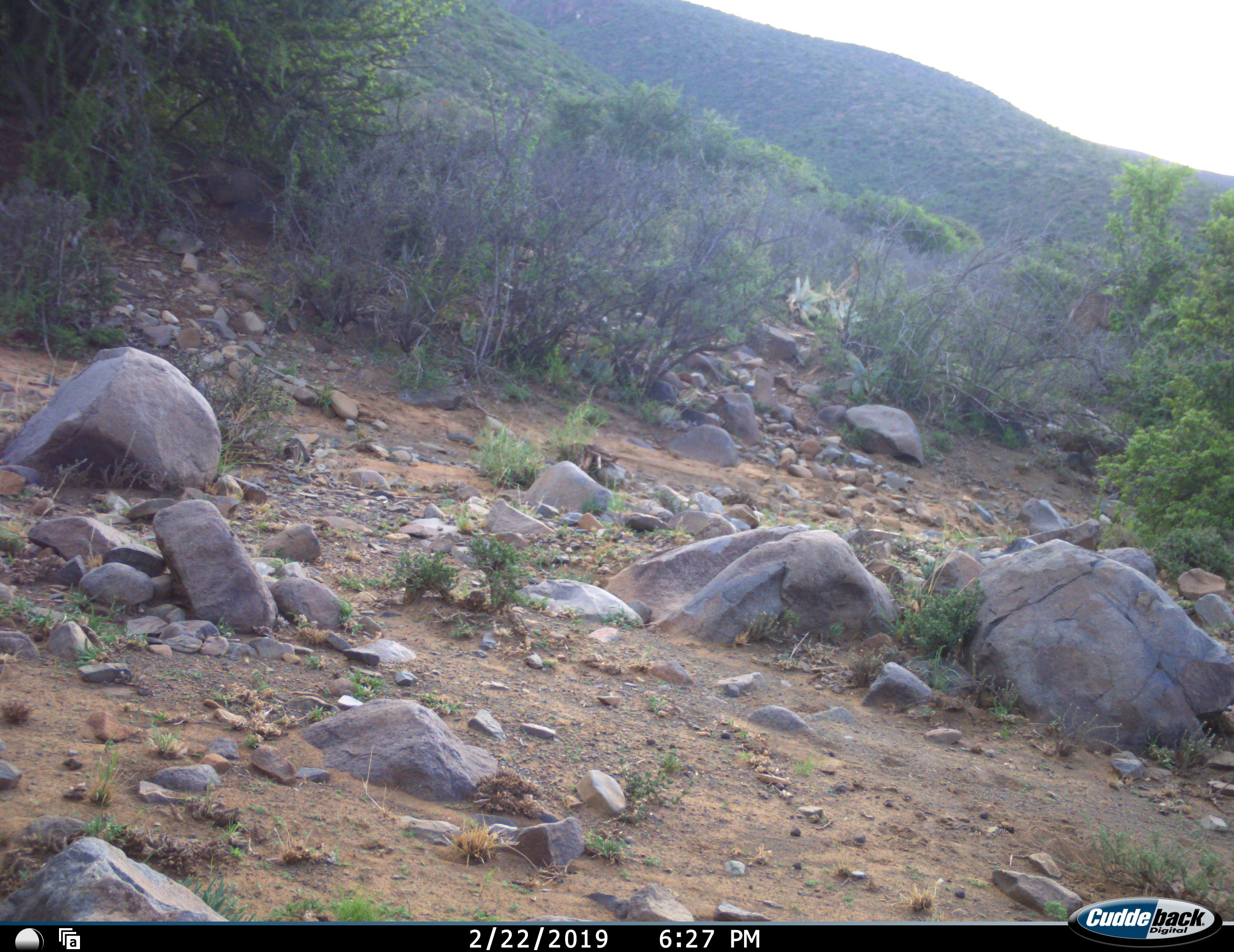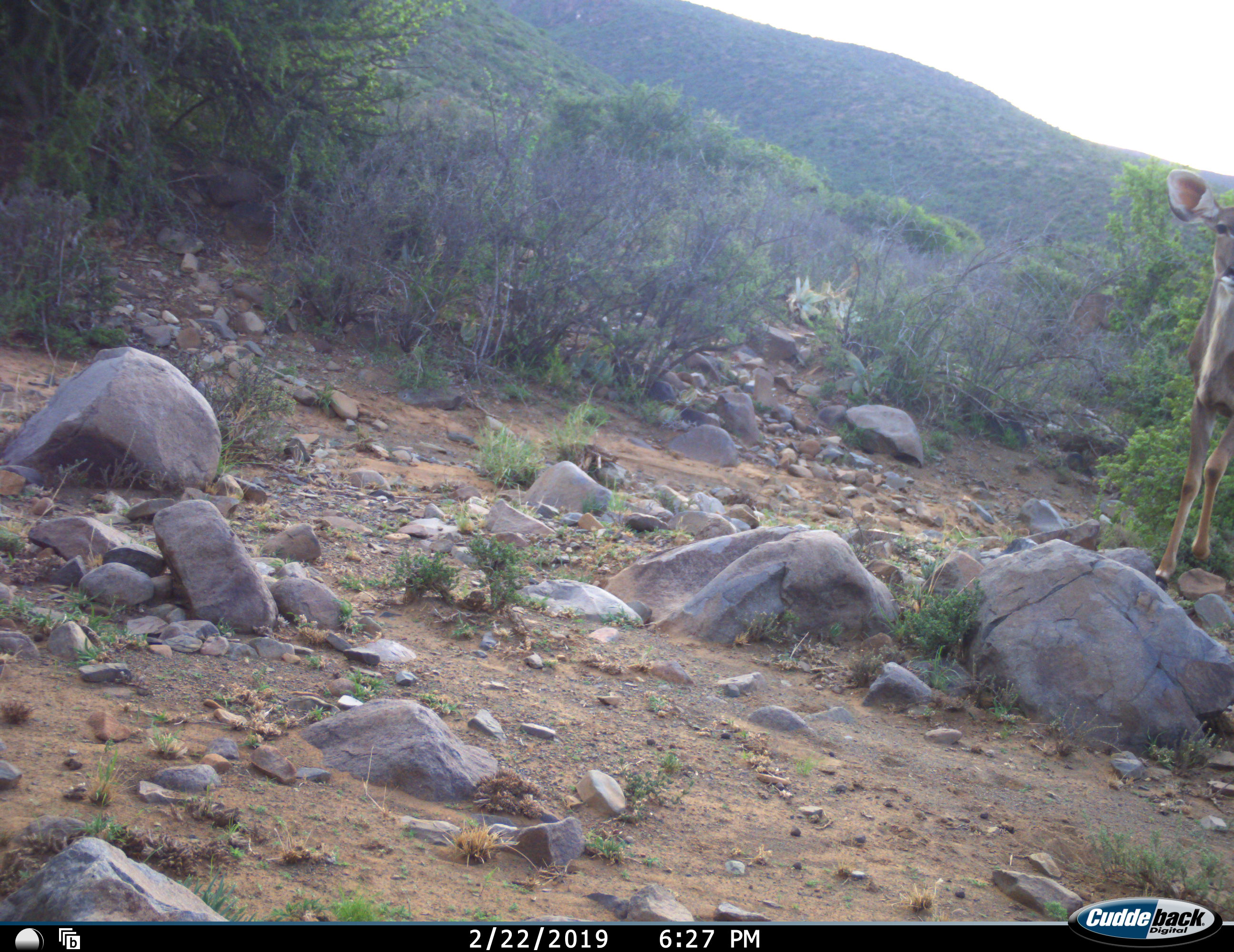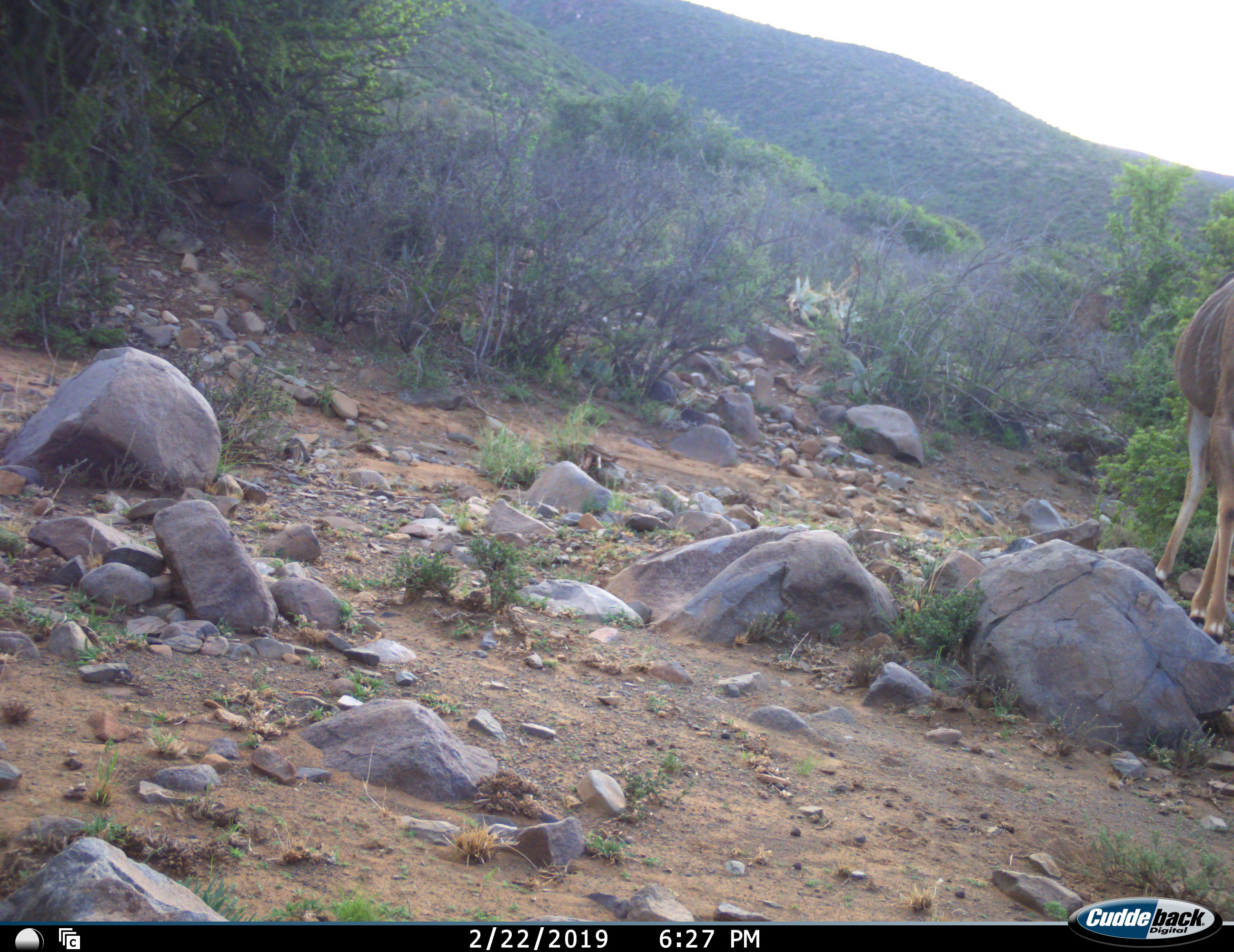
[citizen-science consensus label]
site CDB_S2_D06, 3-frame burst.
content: unidentified animal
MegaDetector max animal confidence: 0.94